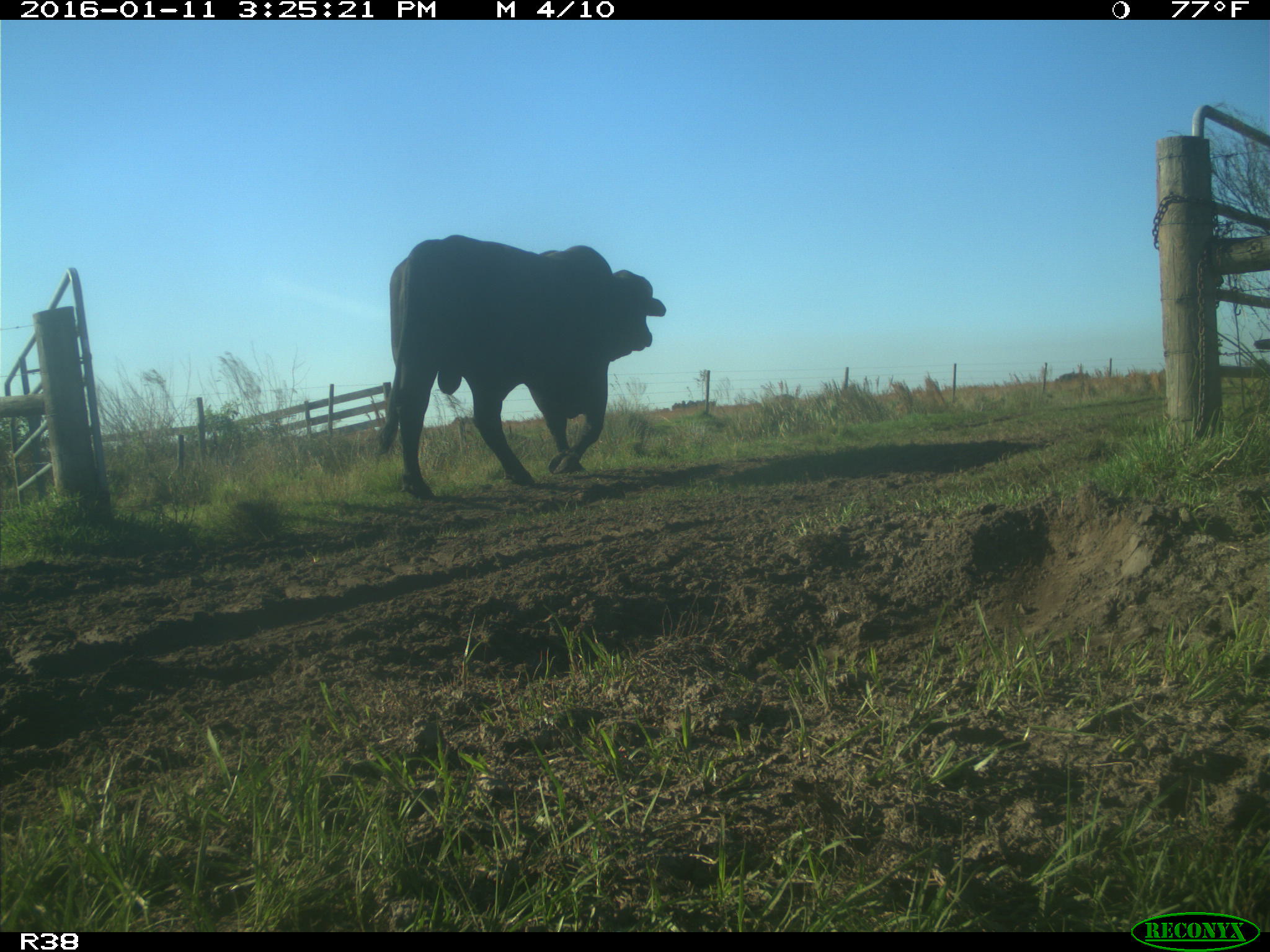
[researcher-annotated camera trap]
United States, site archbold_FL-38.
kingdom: Animalia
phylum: Chordata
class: Mammalia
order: Artiodactyla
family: Bovidae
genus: Bos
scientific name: Bos taurus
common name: domestic cow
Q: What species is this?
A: Bos taurus (domestic cow).